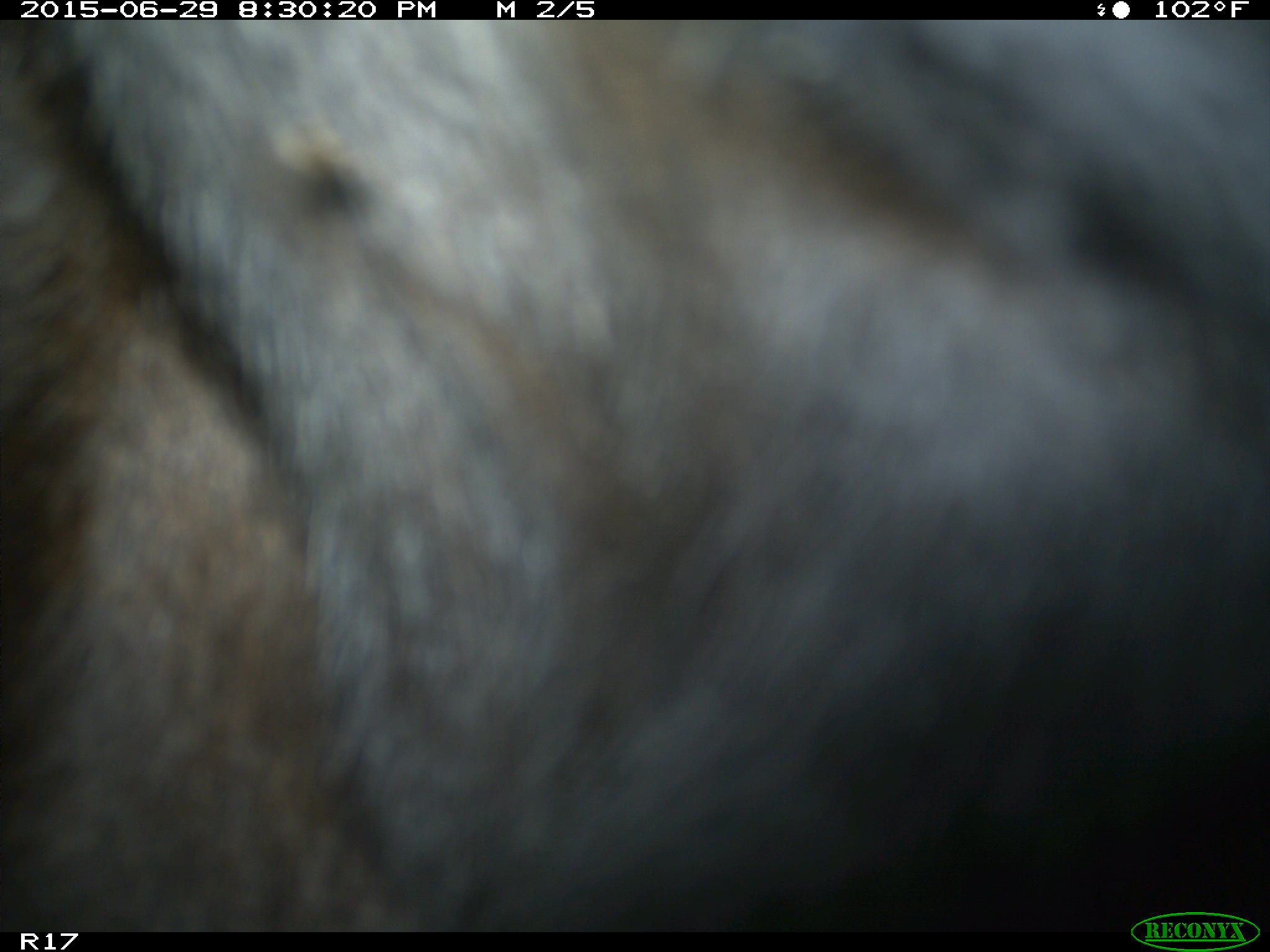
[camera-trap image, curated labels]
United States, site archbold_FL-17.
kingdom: Animalia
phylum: Chordata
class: Mammalia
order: Artiodactyla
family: Bovidae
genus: Bos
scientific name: Bos taurus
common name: domestic cow